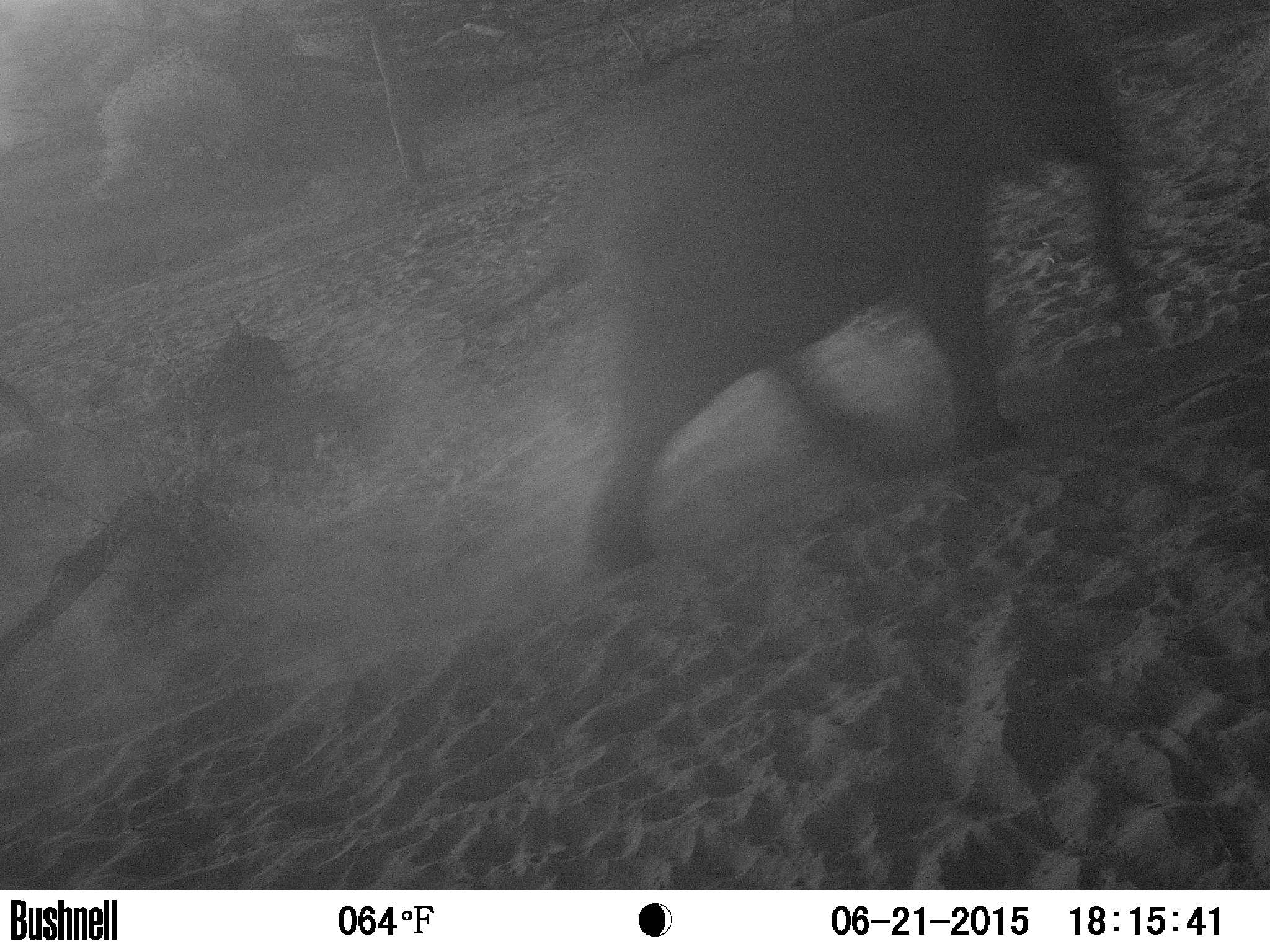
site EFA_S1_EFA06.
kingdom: Animalia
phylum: Chordata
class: Mammalia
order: Proboscidea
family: Elephantidae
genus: Loxodonta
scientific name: Loxodonta africana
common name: african bush elephant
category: elephant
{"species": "elephant (african bush elephant) (Loxodonta africana)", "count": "1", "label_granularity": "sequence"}